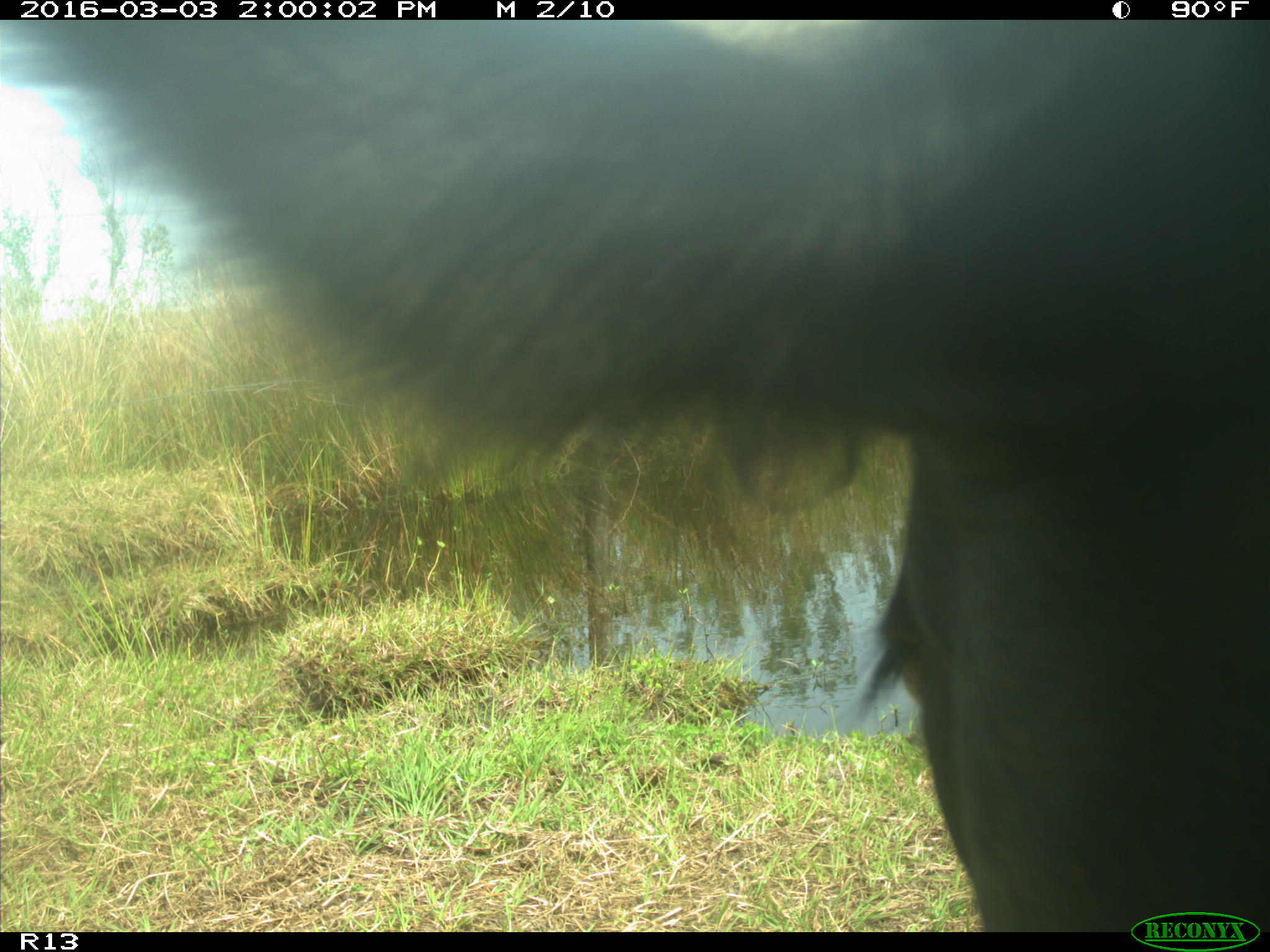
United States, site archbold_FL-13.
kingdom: Animalia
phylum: Chordata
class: Mammalia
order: Artiodactyla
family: Bovidae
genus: Bos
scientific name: Bos taurus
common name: domestic cow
Bos taurus (domestic cow).